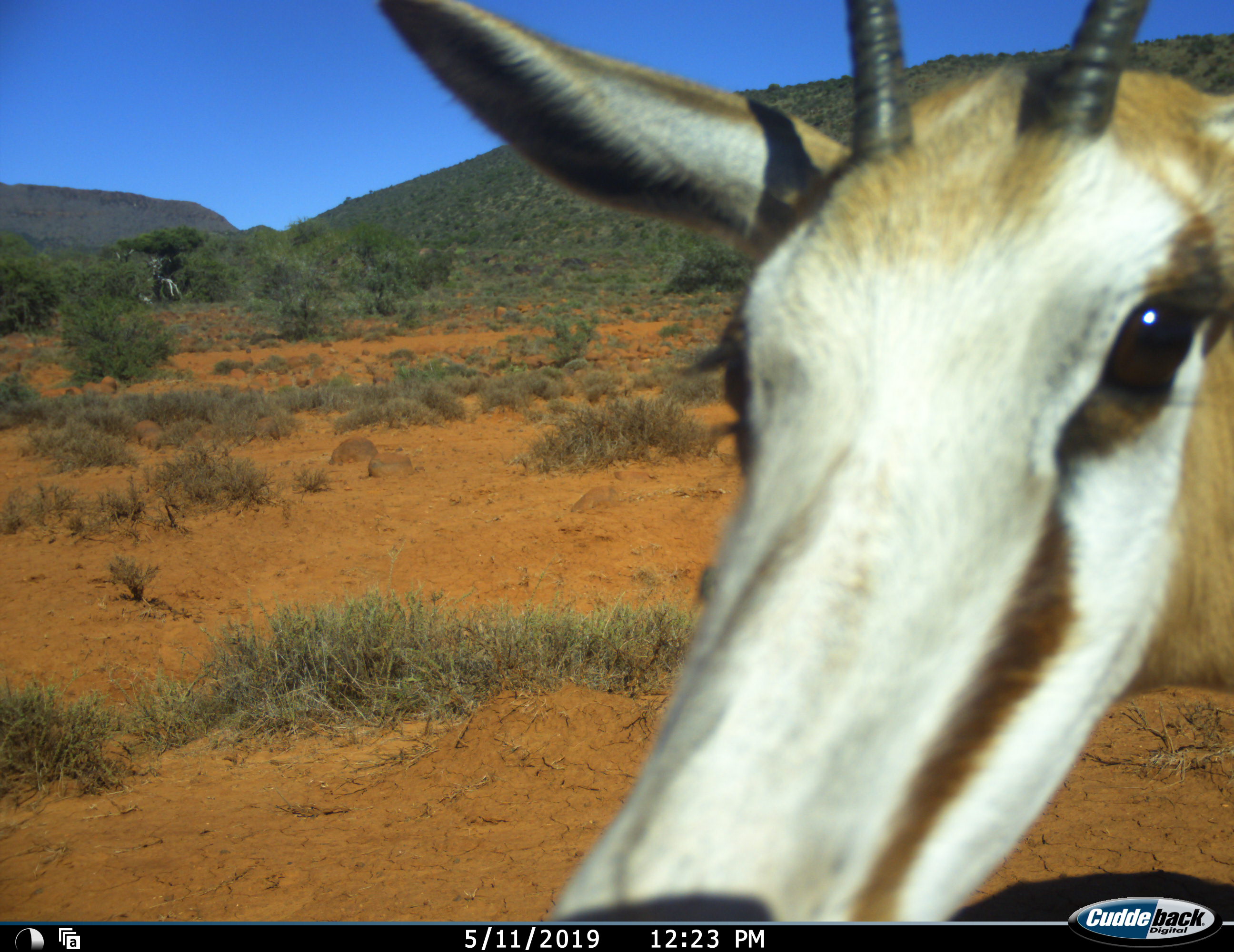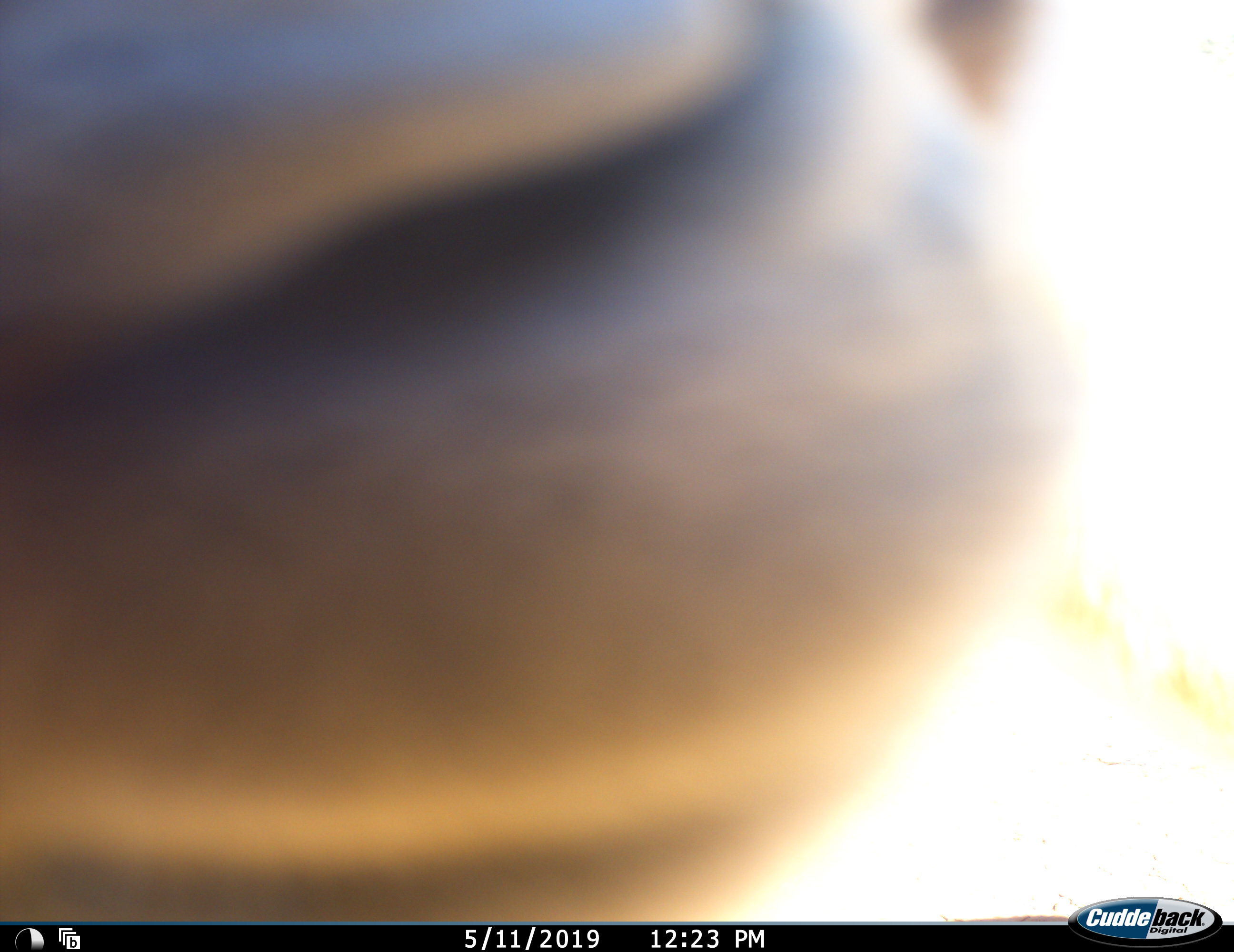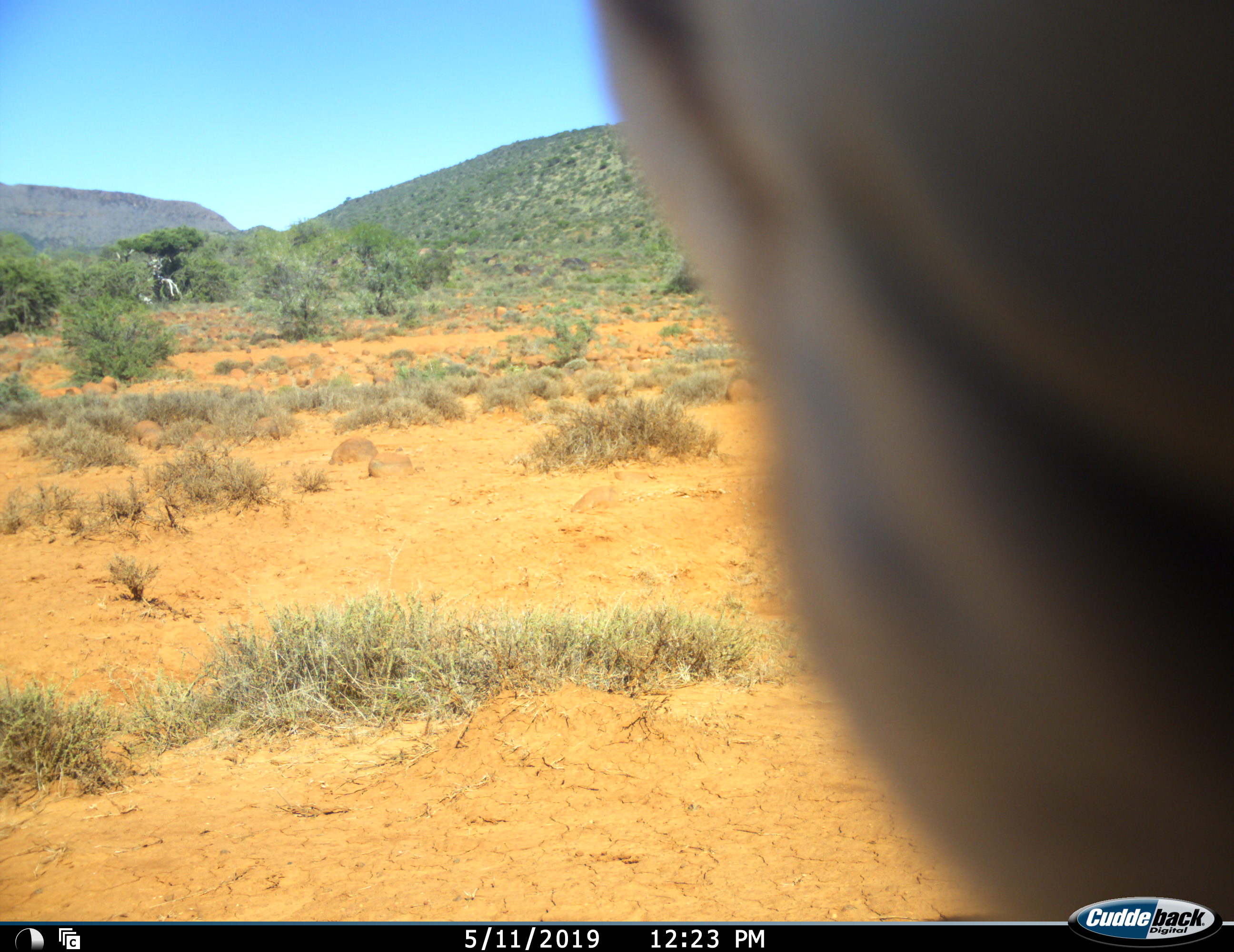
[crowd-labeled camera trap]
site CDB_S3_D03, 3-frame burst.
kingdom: Animalia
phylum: Chordata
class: Mammalia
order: Artiodactyla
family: Bovidae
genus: Antidorcas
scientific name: Antidorcas marsupialis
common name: springbok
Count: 1.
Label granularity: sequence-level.